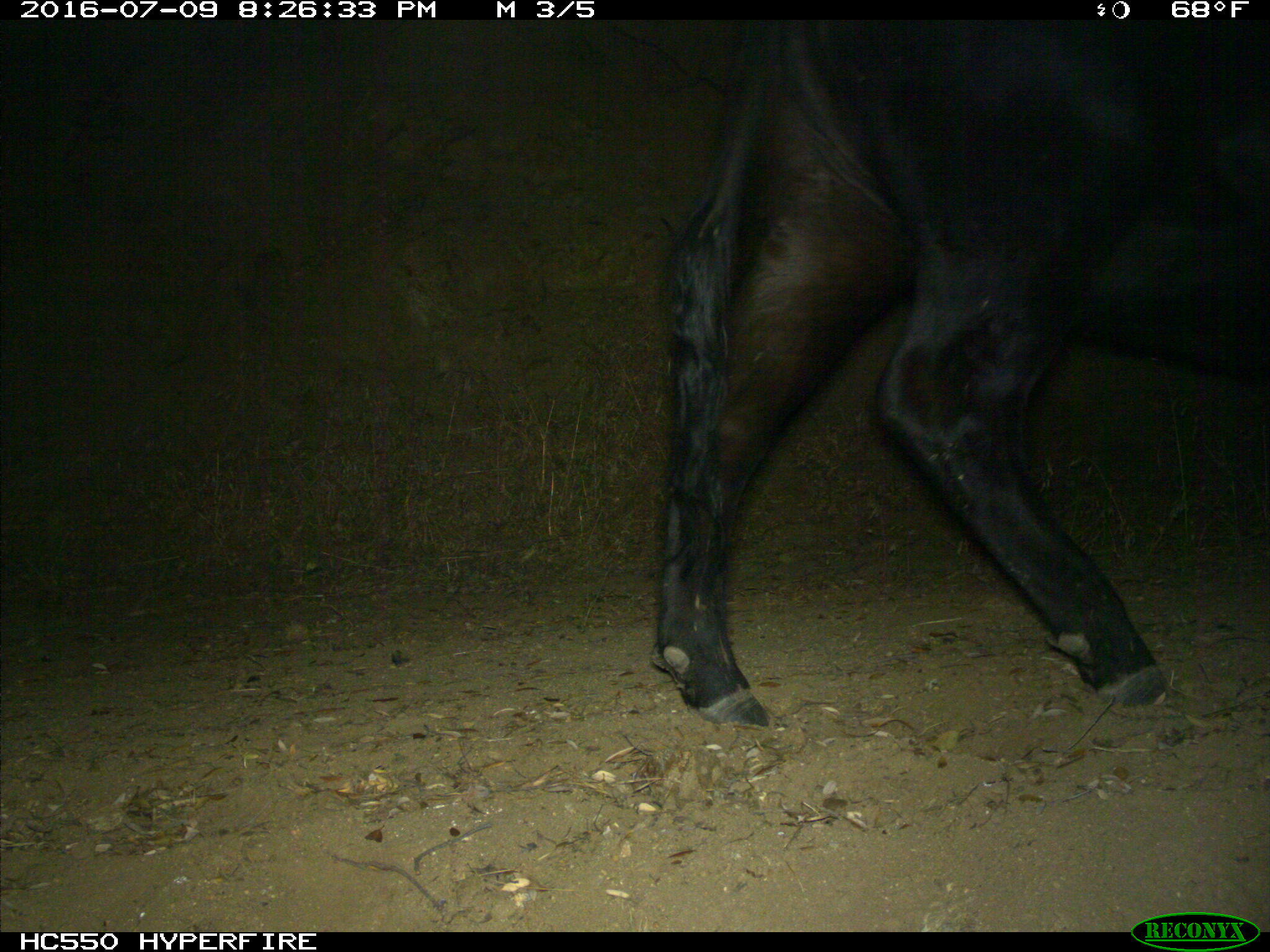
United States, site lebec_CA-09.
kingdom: Animalia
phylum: Chordata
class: Mammalia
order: Artiodactyla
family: Bovidae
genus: Bos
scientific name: Bos taurus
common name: domestic cow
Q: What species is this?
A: Bos taurus (domestic cow).